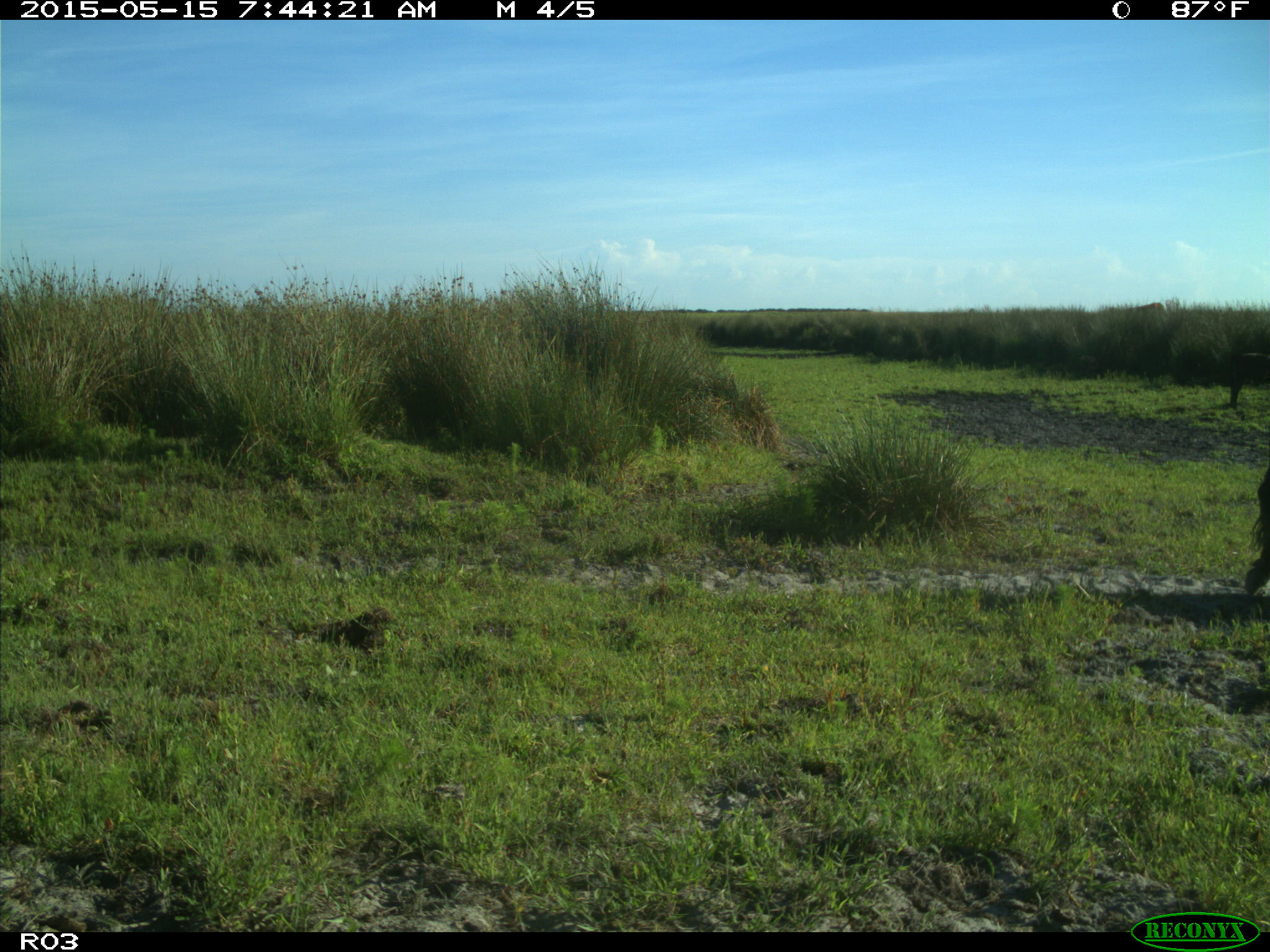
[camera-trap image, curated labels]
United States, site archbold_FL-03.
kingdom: Animalia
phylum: Chordata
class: Mammalia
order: Artiodactyla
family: Bovidae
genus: Bos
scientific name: Bos taurus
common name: domestic cow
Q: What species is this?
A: Bos taurus (domestic cow).